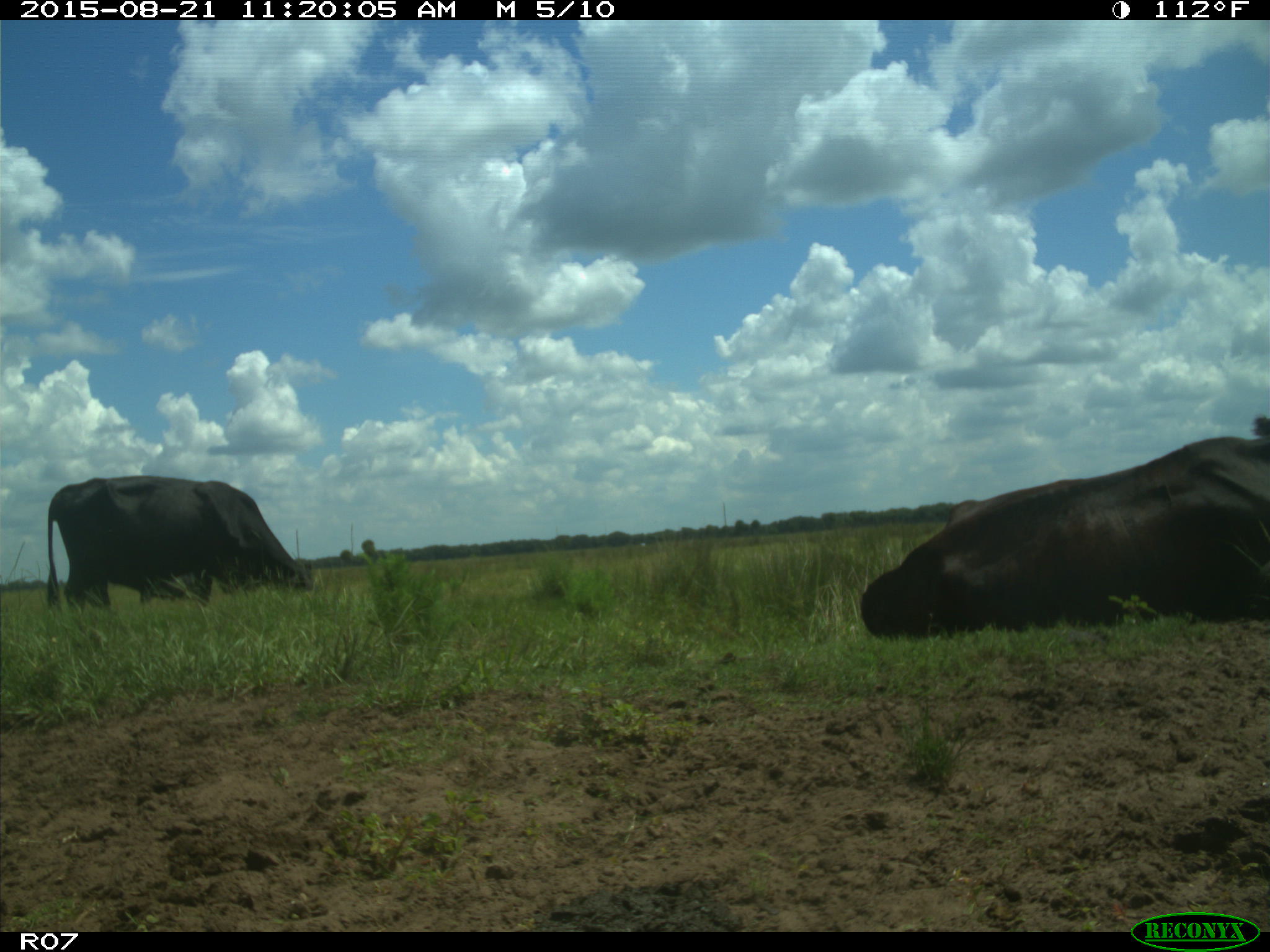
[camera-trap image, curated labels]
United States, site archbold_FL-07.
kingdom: Animalia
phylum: Chordata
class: Mammalia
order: Artiodactyla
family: Bovidae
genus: Bos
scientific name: Bos taurus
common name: domestic cow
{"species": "Bos taurus (domestic cow)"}